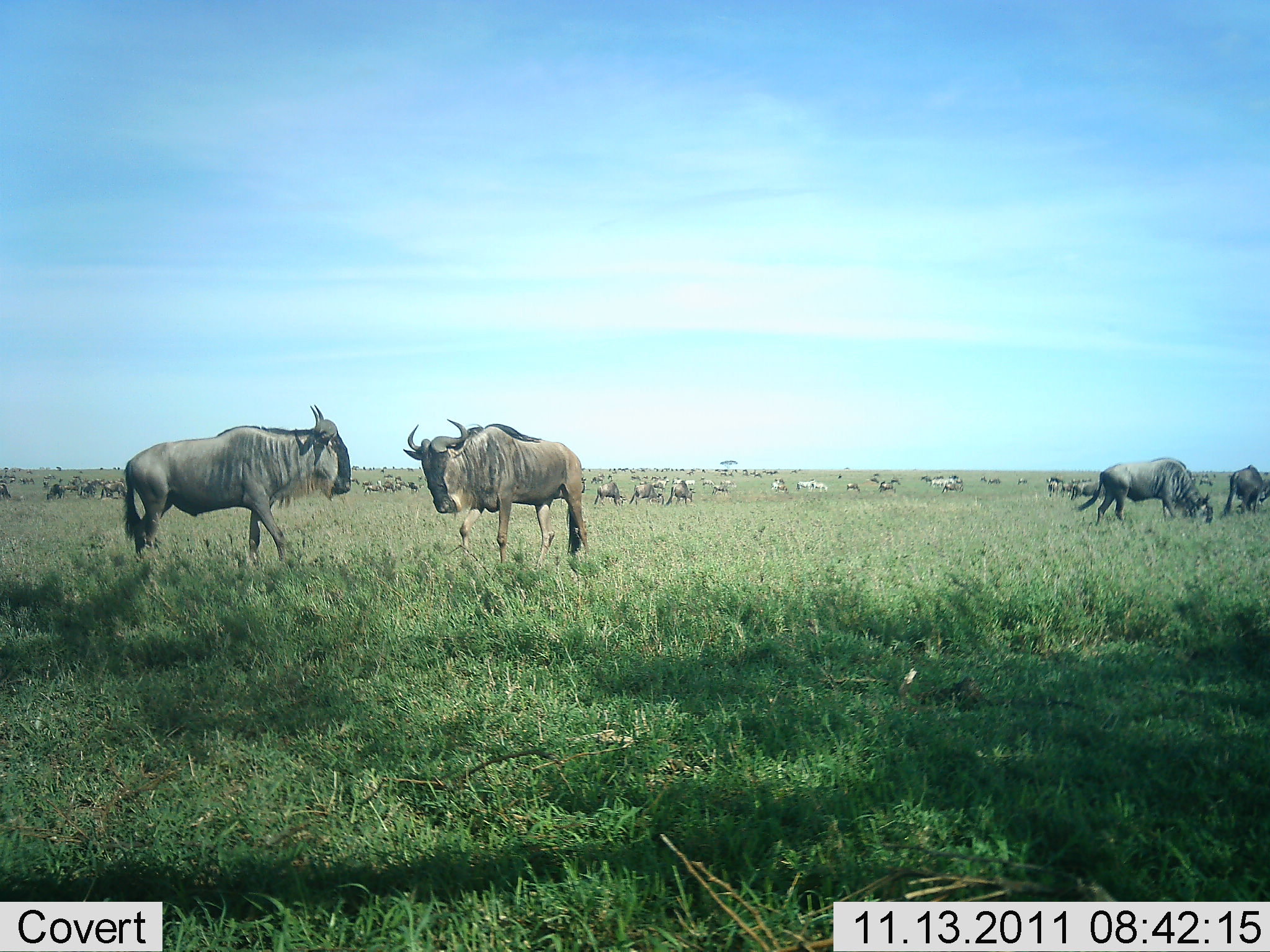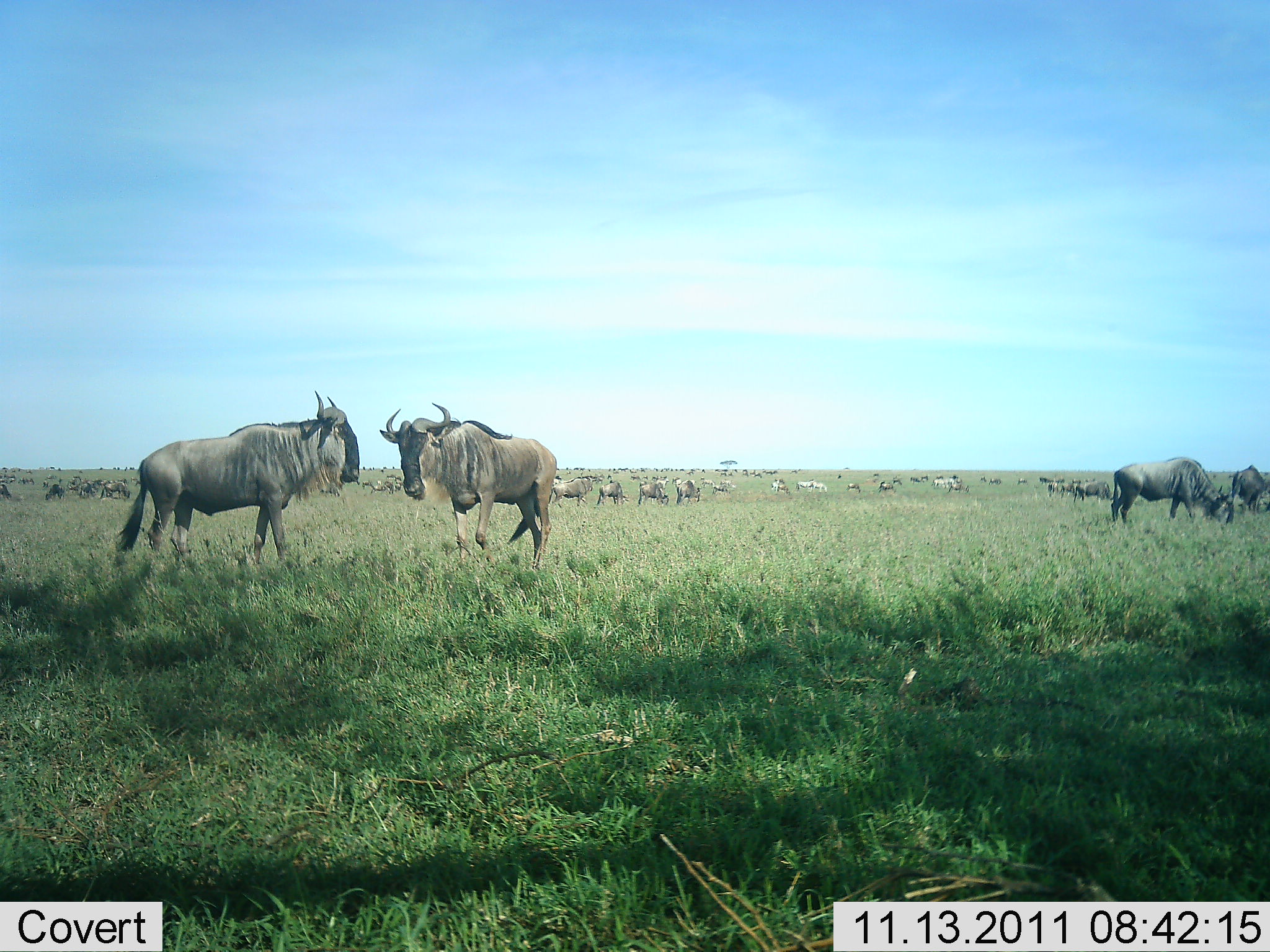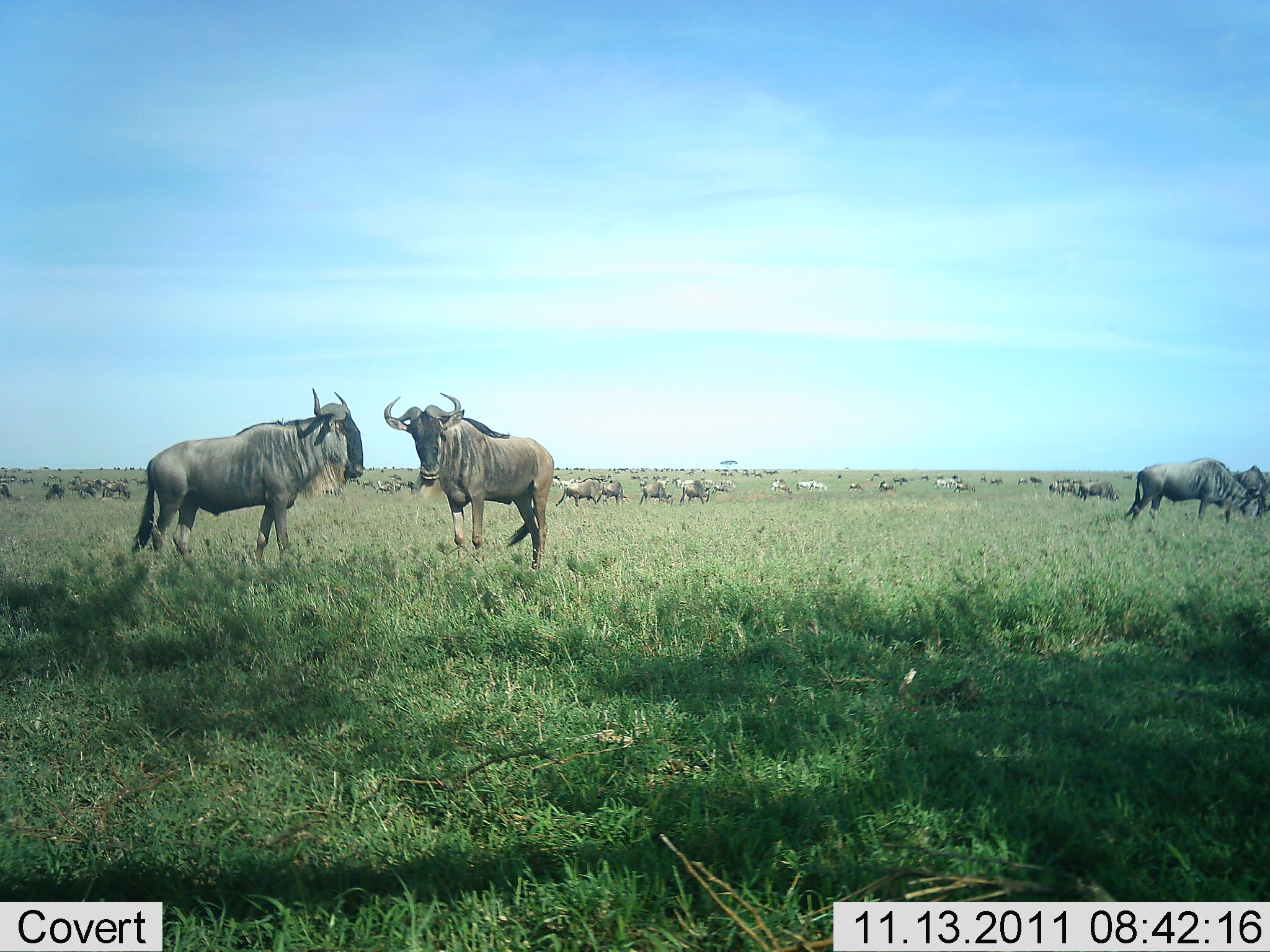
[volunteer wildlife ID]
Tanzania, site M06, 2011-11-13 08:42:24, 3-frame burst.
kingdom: Animalia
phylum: Chordata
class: Mammalia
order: Artiodactyla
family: Bovidae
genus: Connochaetes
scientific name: Connochaetes taurinus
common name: blue wildebeest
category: wildebeest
Wildebeest (blue wildebeest) (Connochaetes taurinus), count 51+. Behavior (volunteer vote fractions): standing 83%, resting 0%, moving 50%, interacting 33%. Young present (vote fraction): 0%. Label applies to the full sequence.